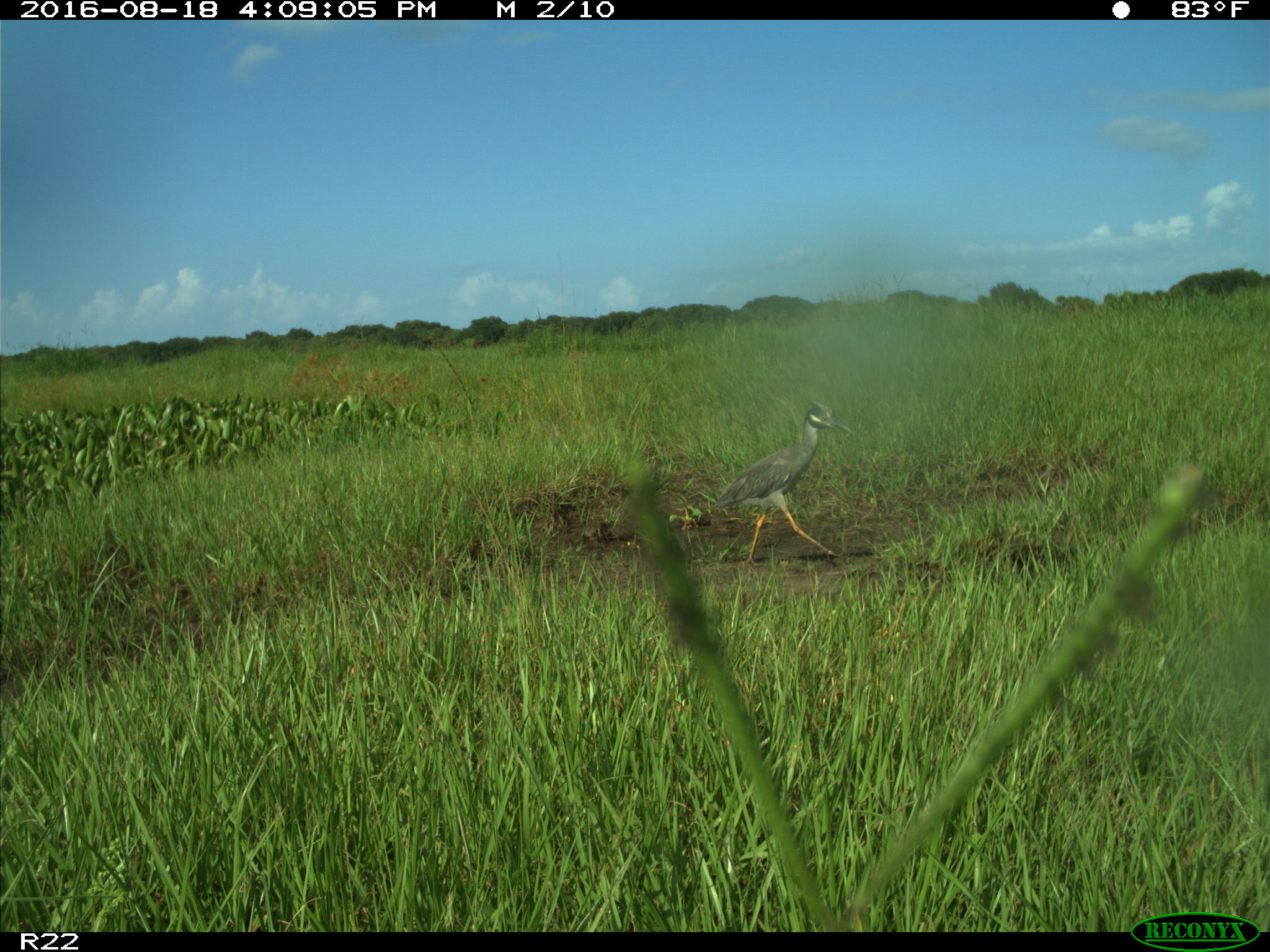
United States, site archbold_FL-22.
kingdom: Animalia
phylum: Chordata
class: Aves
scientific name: Aves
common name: birds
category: unidentified bird